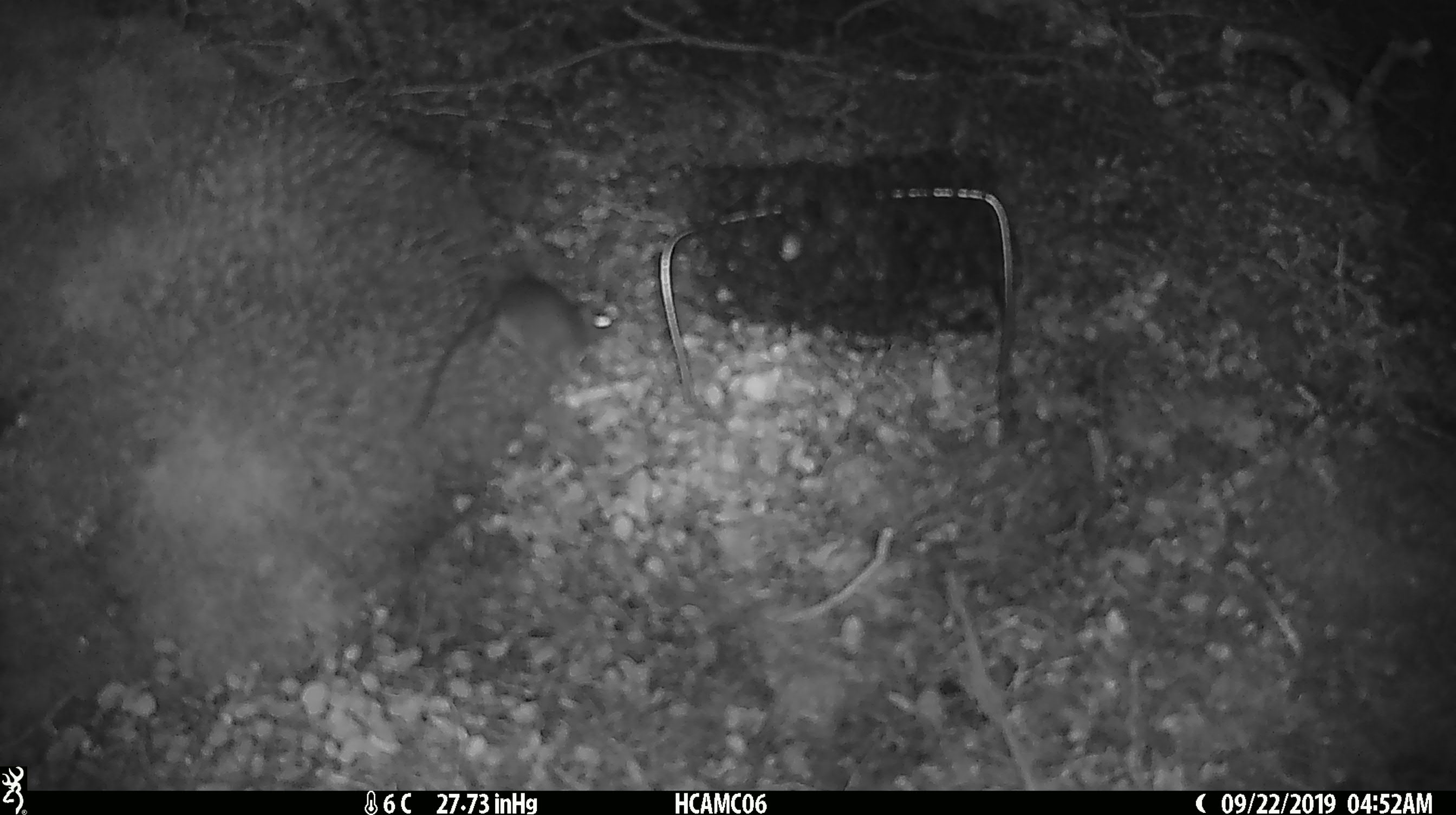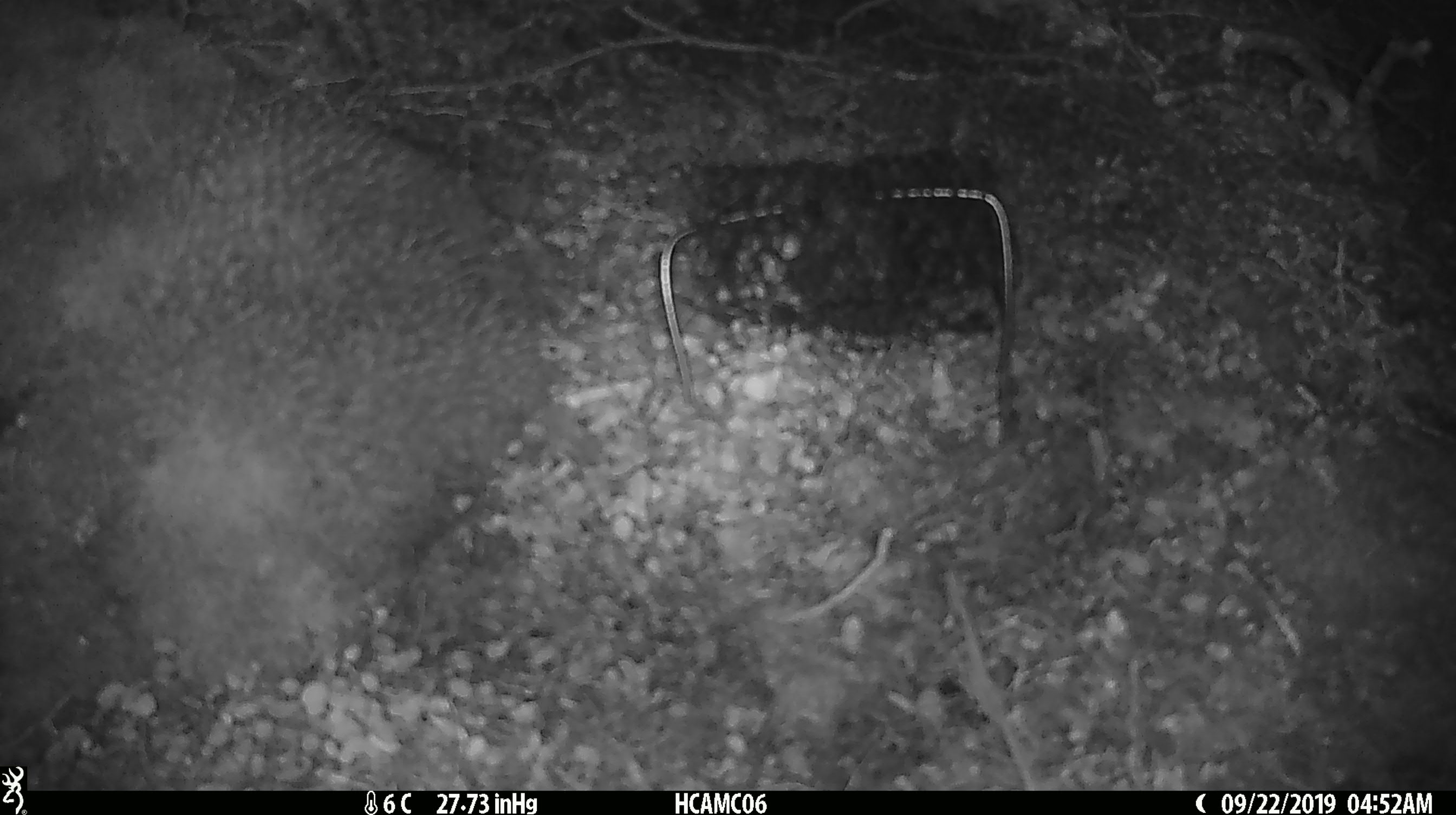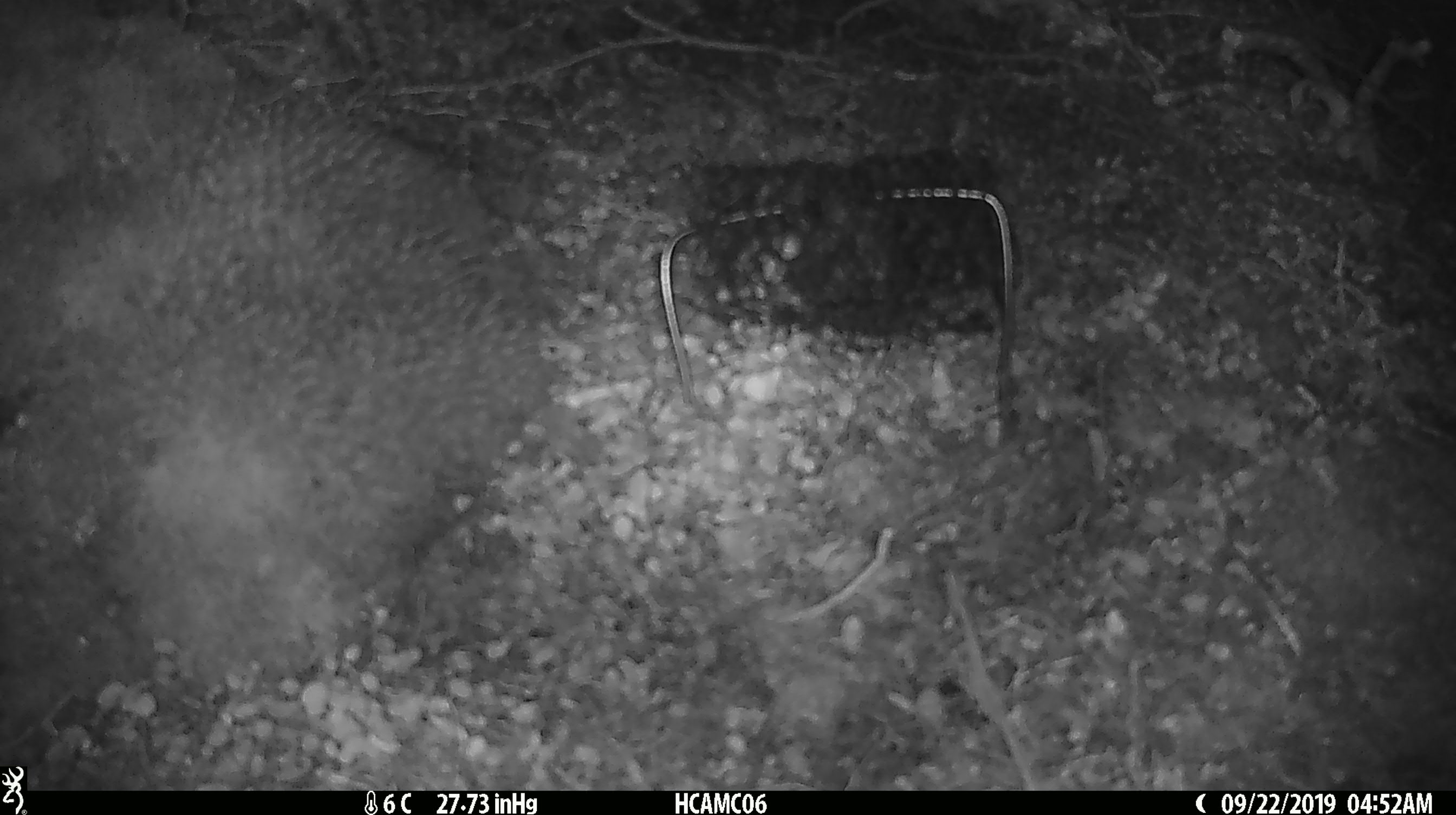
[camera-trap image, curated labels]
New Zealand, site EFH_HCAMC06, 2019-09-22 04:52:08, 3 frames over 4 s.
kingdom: Animalia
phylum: Chordata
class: Mammalia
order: Rodentia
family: Muridae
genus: Mus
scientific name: Mus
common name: mouse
Mouse (Mus).